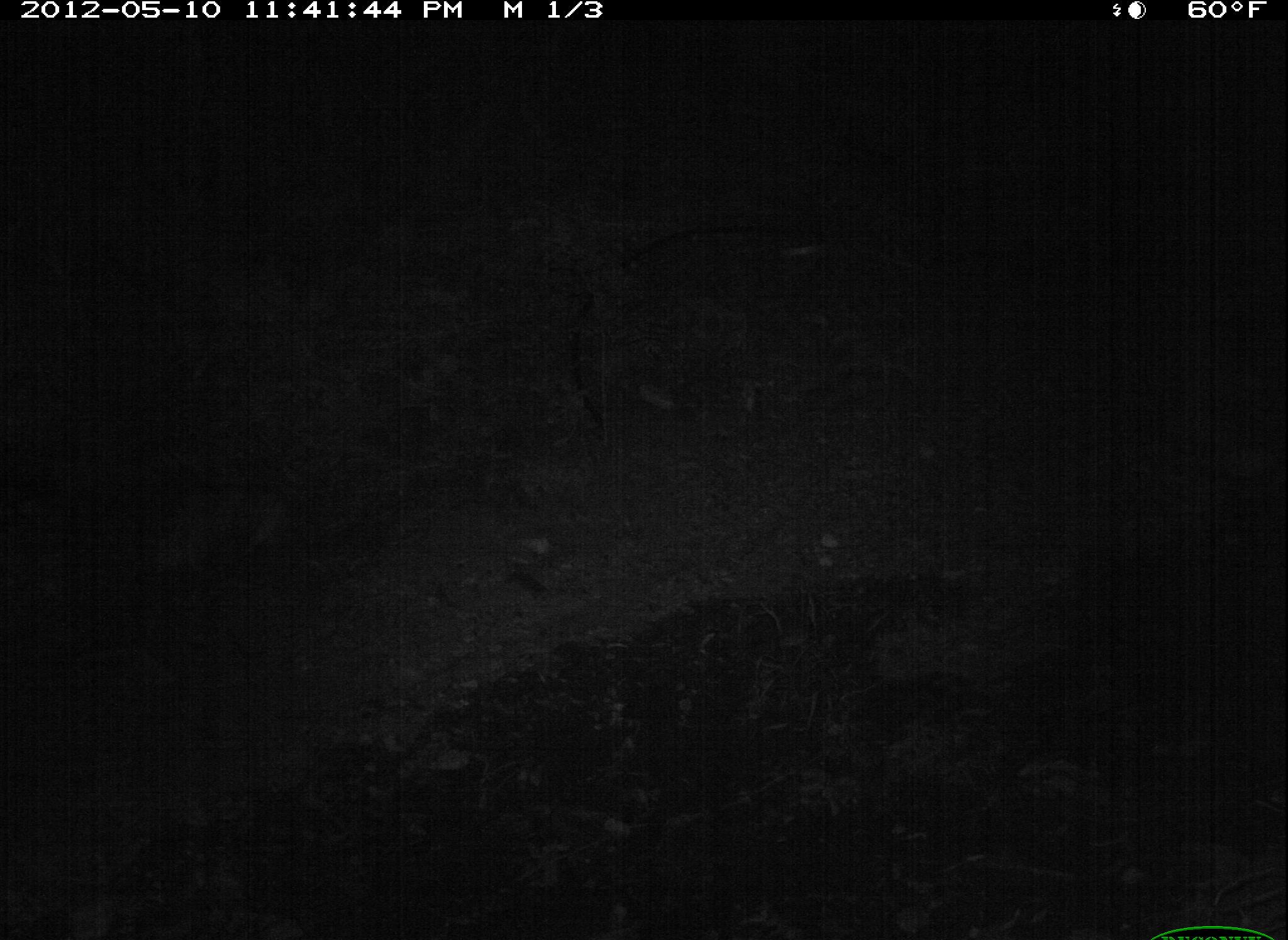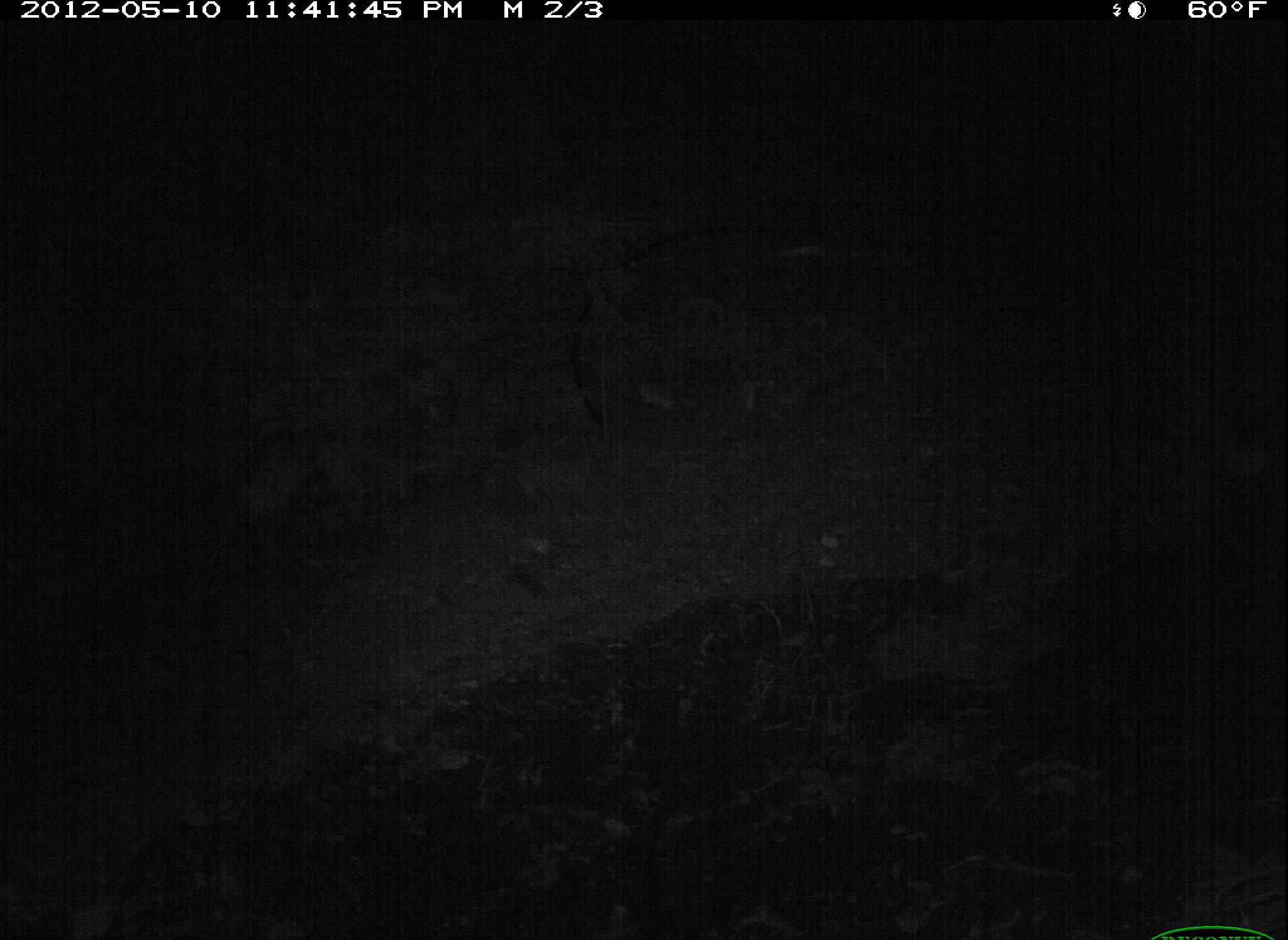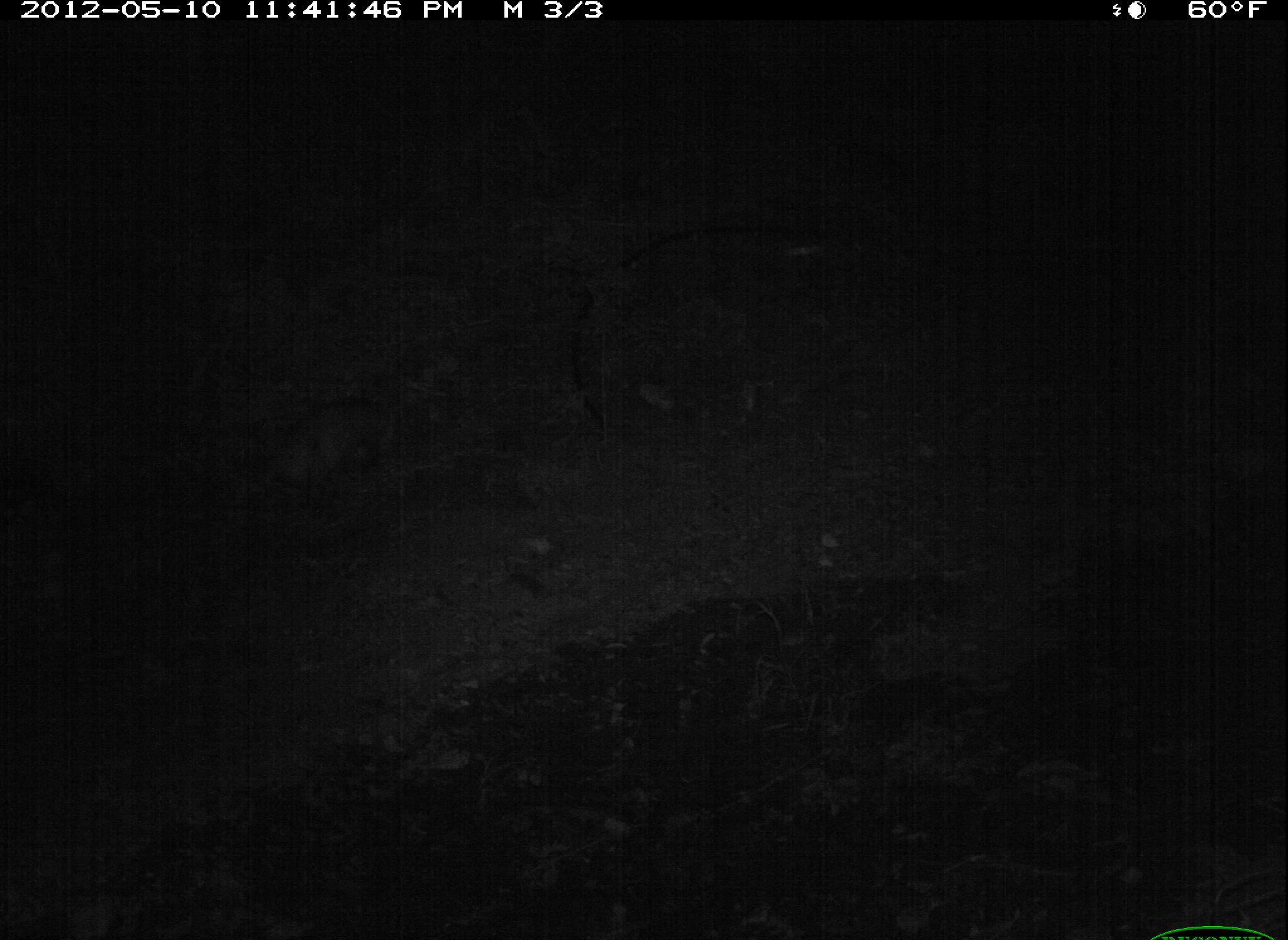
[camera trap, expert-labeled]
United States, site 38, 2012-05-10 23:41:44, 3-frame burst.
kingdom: Animalia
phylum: Chordata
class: Mammalia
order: Didelphimorphia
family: Didelphidae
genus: Didelphis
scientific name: Didelphis virginiana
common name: virginia opossum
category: opossum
Opossum (virginia opossum) (Didelphis virginiana).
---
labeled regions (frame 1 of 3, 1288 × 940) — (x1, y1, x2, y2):
opossum: (127, 448, 349, 578)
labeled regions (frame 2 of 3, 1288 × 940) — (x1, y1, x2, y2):
opossum: (201, 403, 348, 552)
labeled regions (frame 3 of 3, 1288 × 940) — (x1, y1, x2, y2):
opossum: (250, 380, 443, 499)